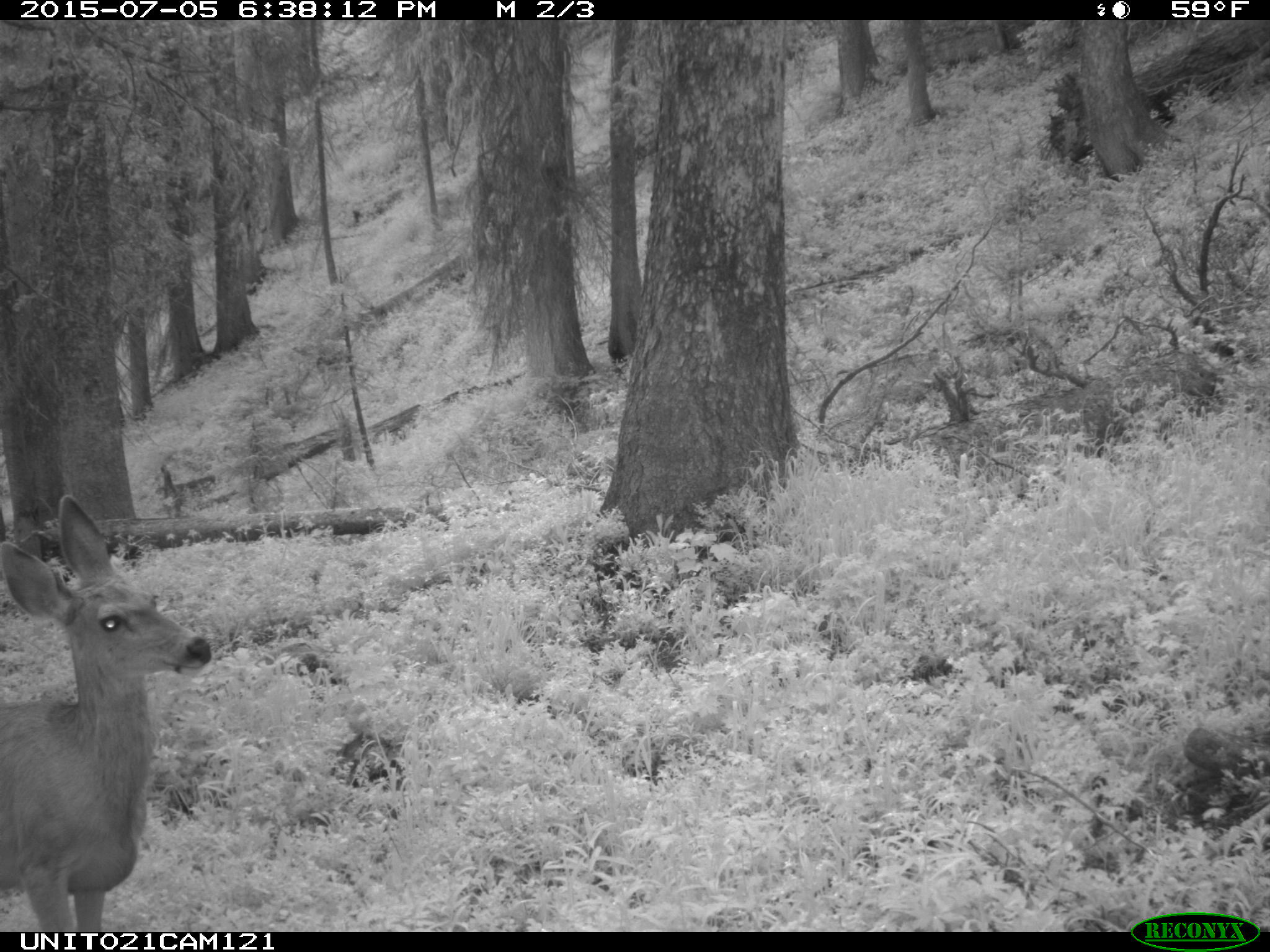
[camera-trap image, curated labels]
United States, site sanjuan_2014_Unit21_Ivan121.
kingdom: Animalia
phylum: Chordata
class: Mammalia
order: Artiodactyla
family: Cervidae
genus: Odocoileus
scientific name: Odocoileus hemionus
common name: mule deer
Odocoileus hemionus (mule deer).